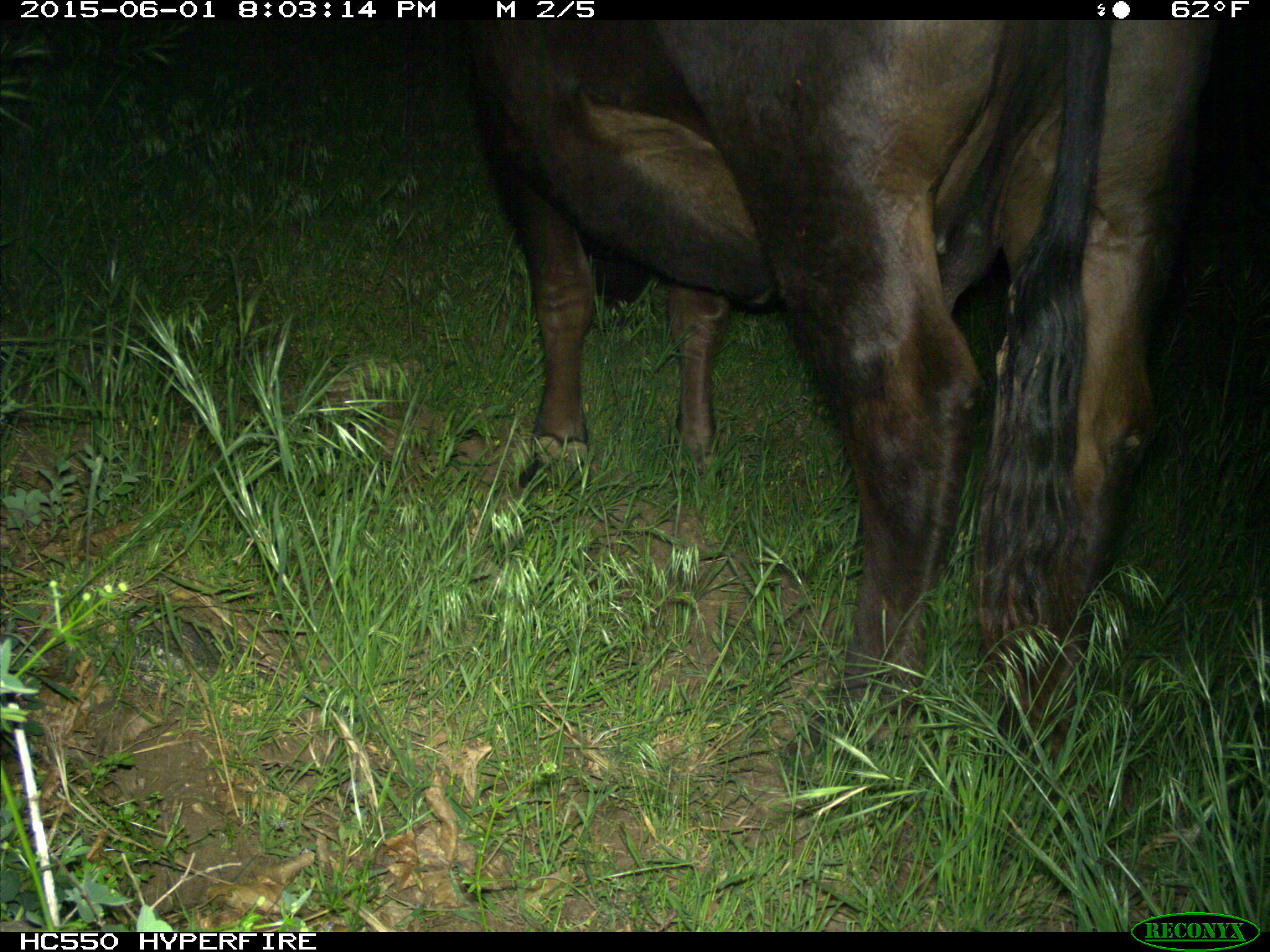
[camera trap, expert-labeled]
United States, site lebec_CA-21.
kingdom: Animalia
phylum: Chordata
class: Mammalia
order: Artiodactyla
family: Bovidae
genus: Bos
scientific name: Bos taurus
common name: domestic cow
Bos taurus (domestic cow).